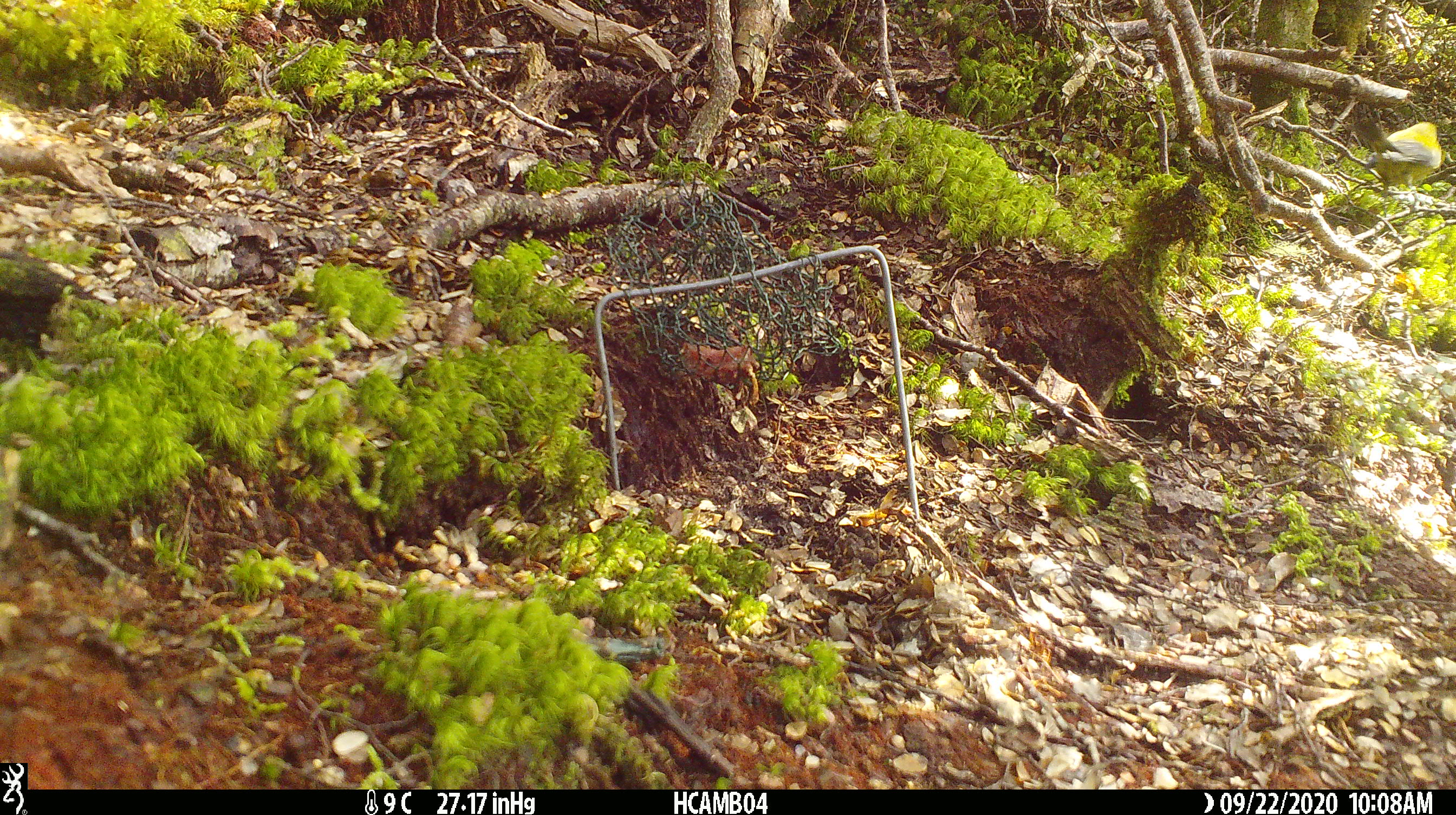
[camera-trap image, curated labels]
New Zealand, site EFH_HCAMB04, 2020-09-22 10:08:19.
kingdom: Animalia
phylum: Chordata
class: Aves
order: Passeriformes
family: Meliphagidae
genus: Anthornis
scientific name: Anthornis melanura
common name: new zealand bellbird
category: bellbird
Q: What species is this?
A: Bellbird (new zealand bellbird) (Anthornis melanura).